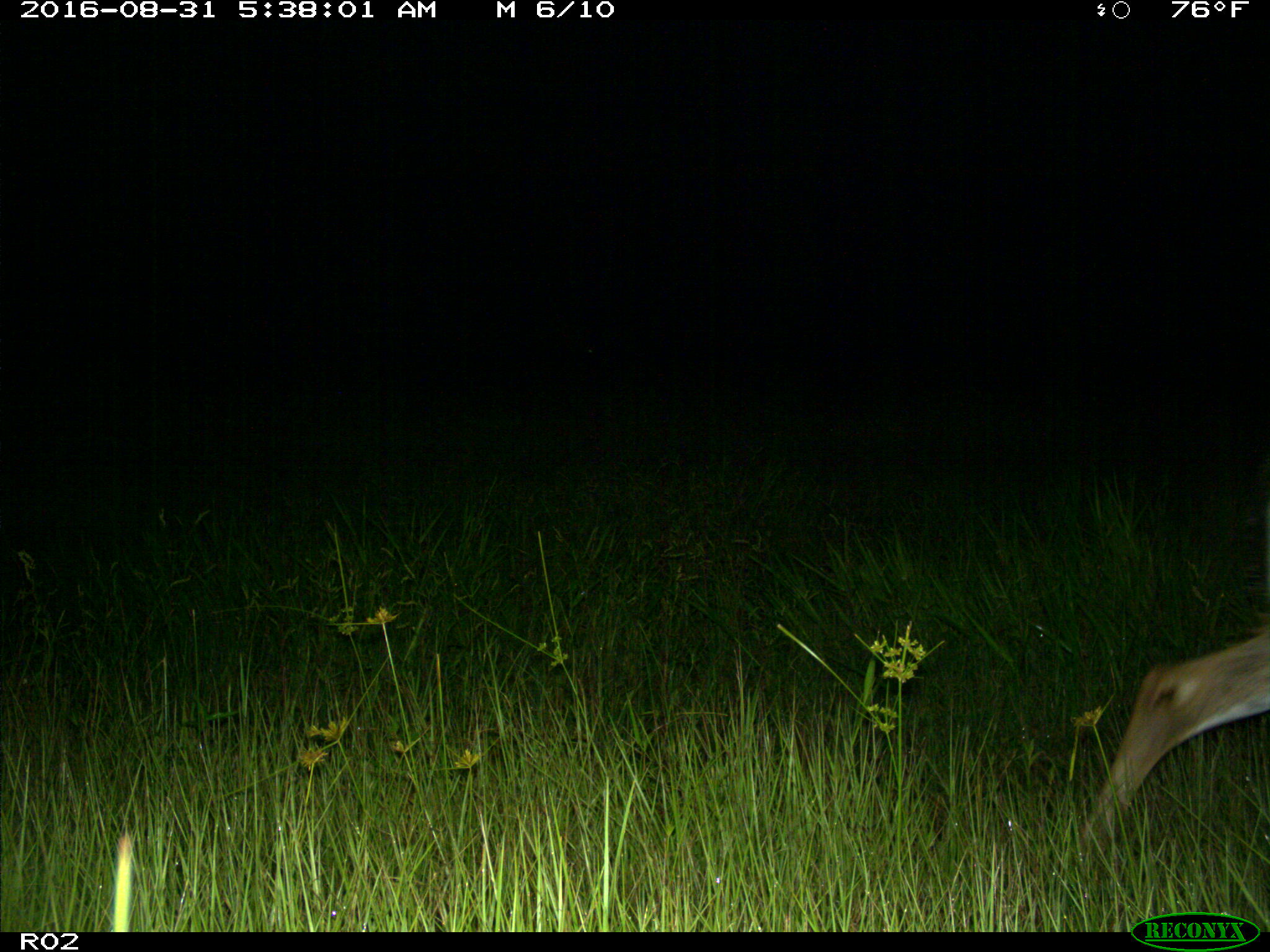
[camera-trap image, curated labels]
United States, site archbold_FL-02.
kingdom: Animalia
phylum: Chordata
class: Mammalia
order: Artiodactyla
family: Cervidae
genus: Odocoileus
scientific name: Odocoileus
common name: deer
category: unidentified deer